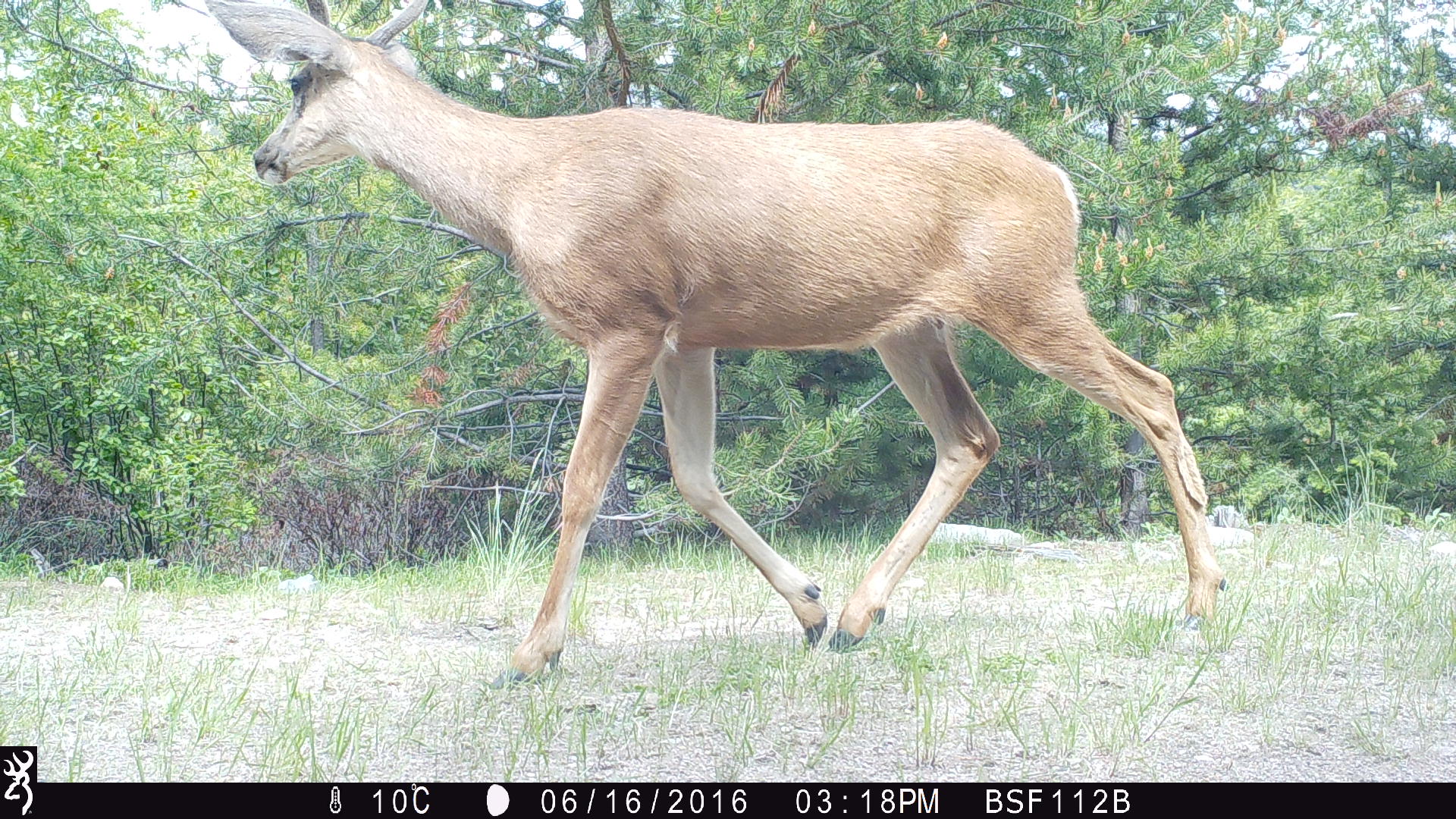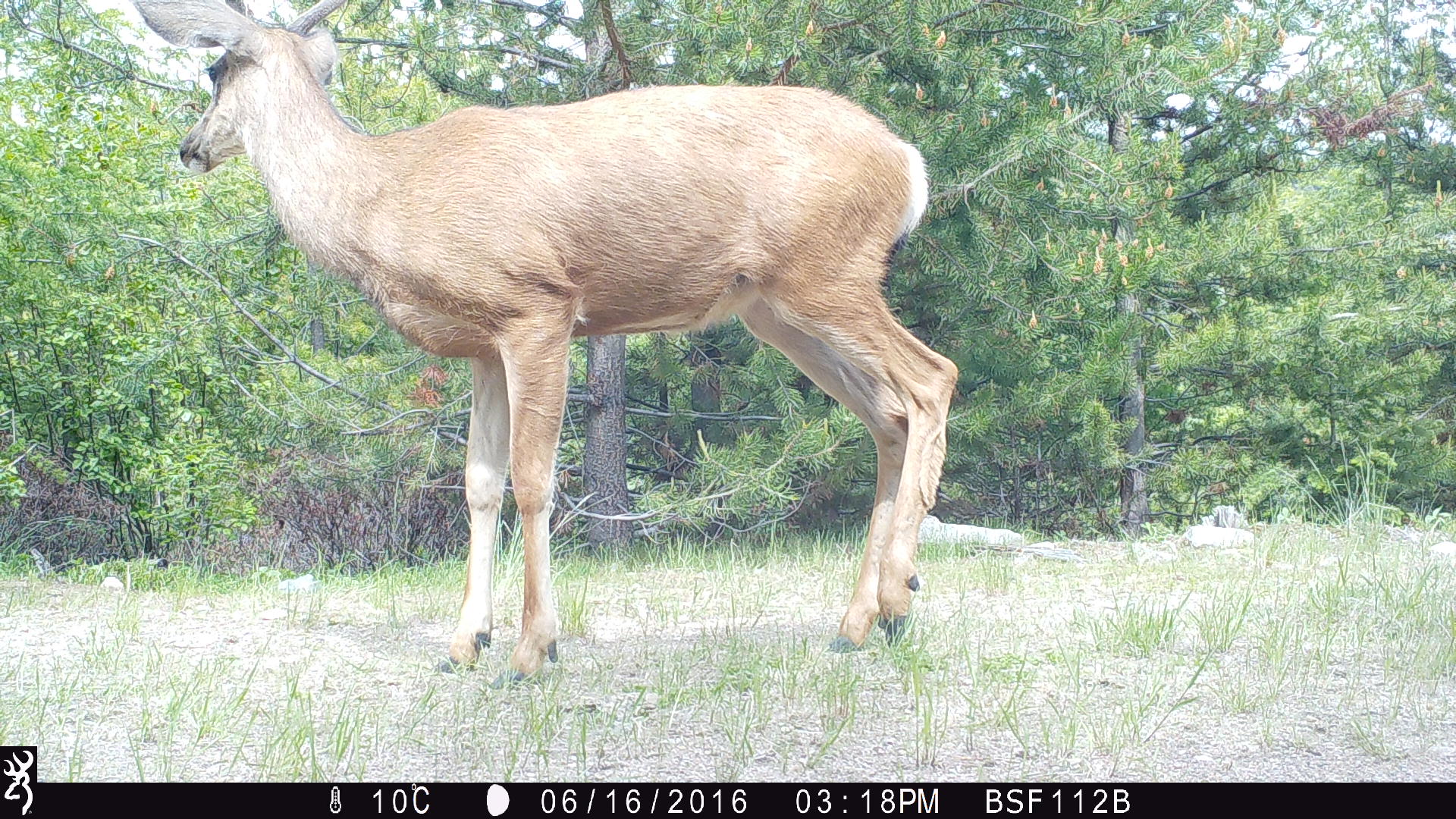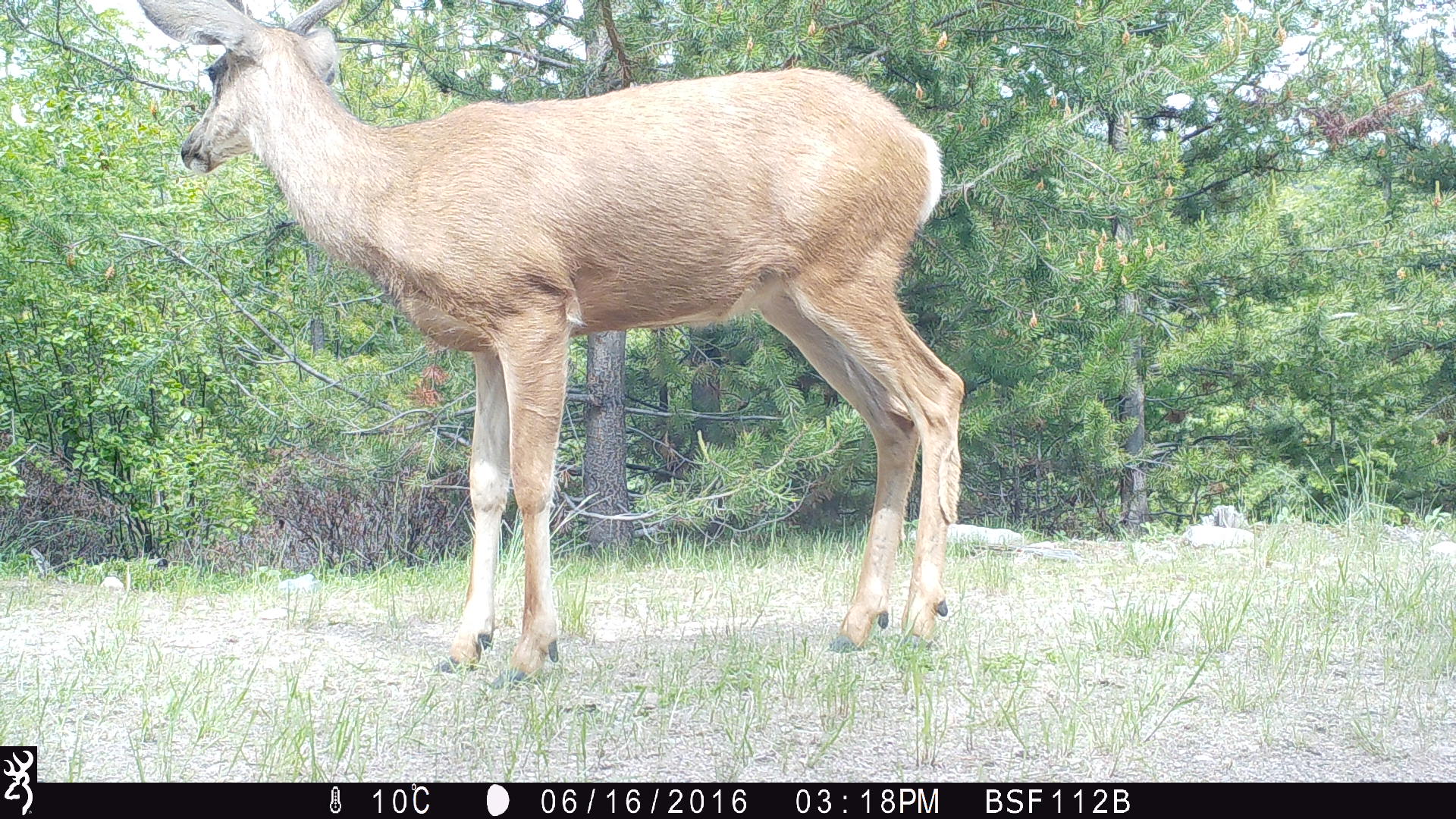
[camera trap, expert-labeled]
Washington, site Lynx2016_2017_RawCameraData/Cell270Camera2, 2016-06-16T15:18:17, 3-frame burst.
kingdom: Animalia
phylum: Chordata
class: Mammalia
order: Artiodactyla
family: Cervidae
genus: Odocoileus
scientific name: Odocoileus hemionus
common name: mule deer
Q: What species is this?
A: Odocoileus hemionus (mule deer).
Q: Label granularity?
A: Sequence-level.